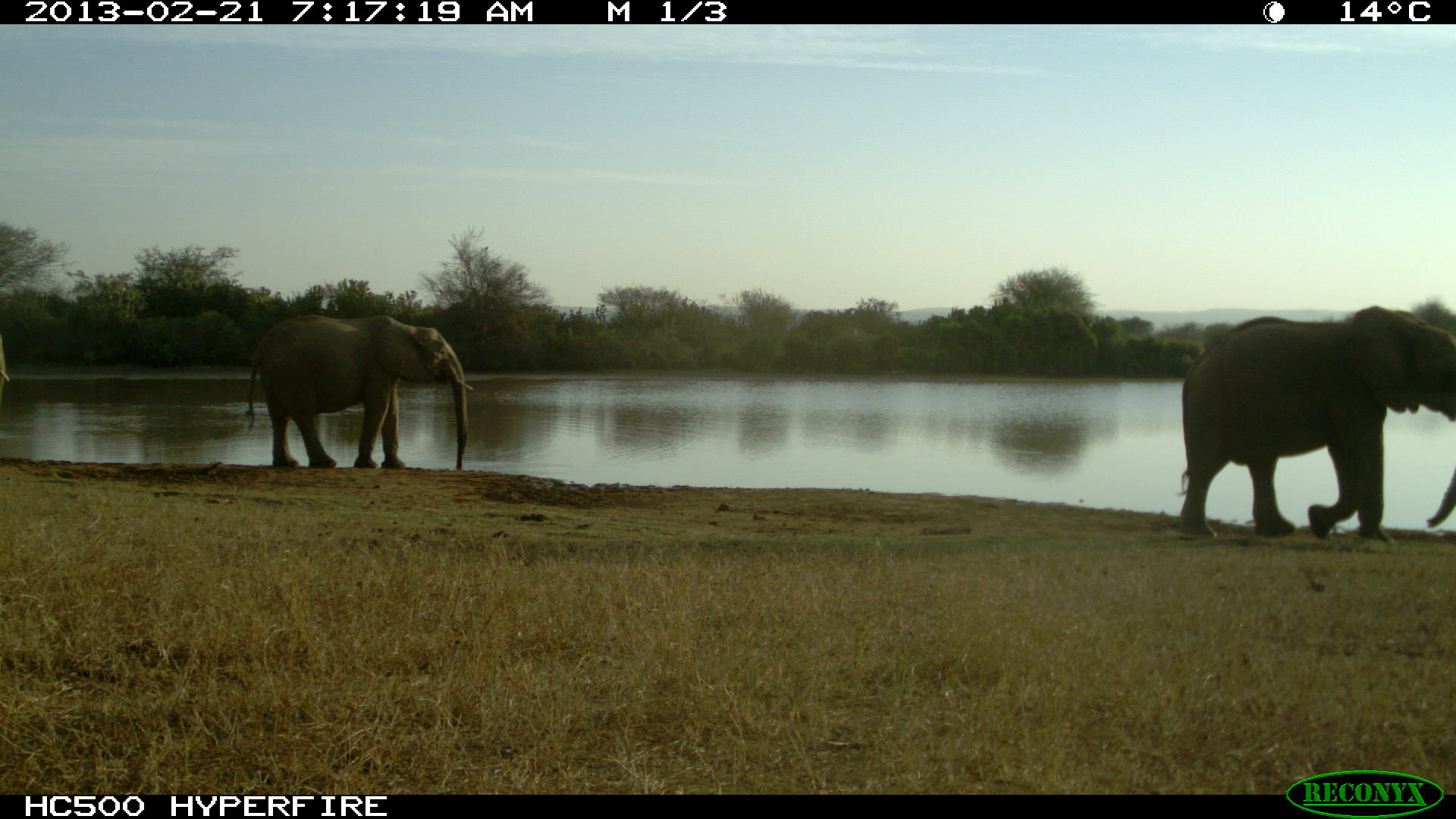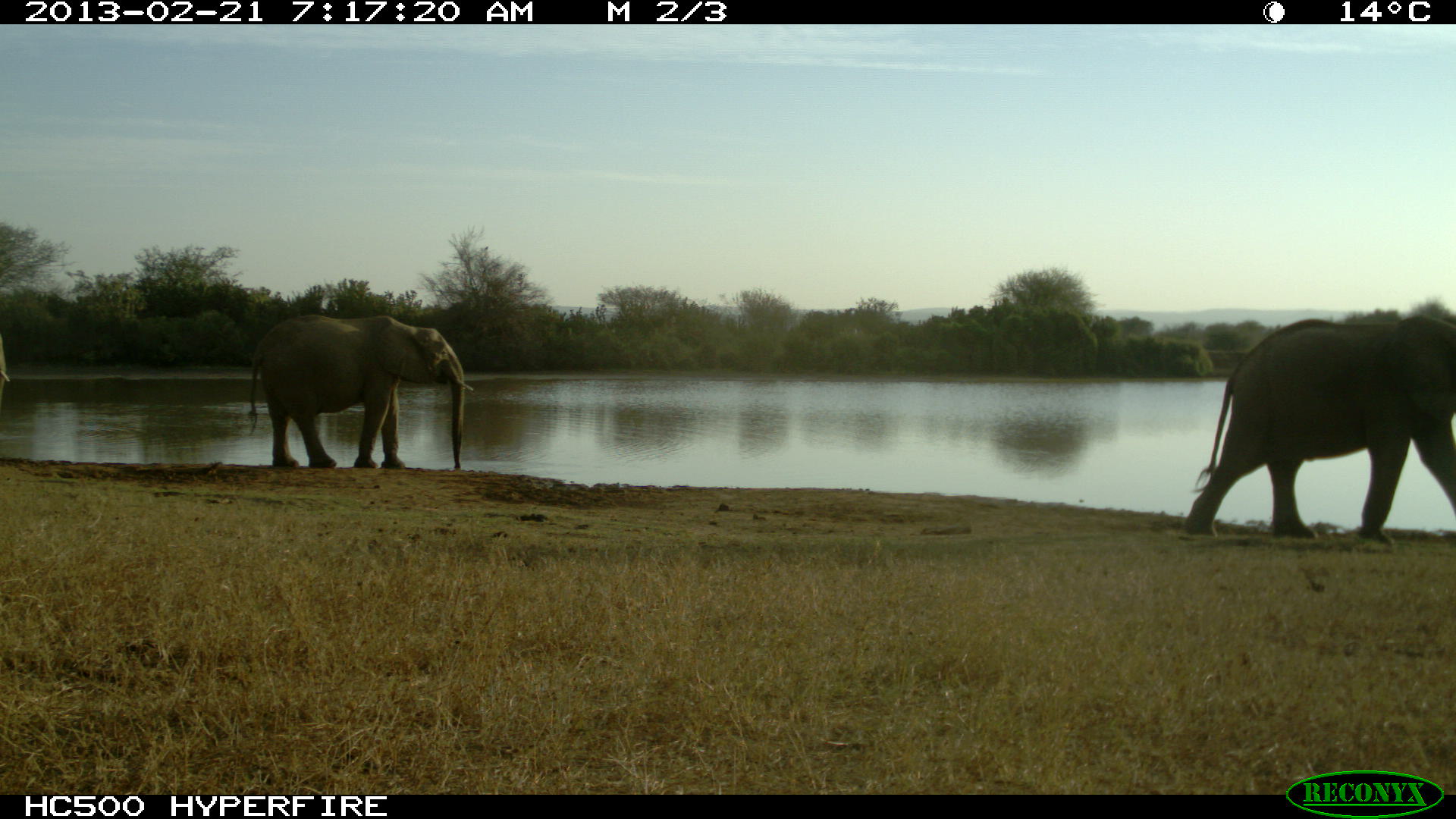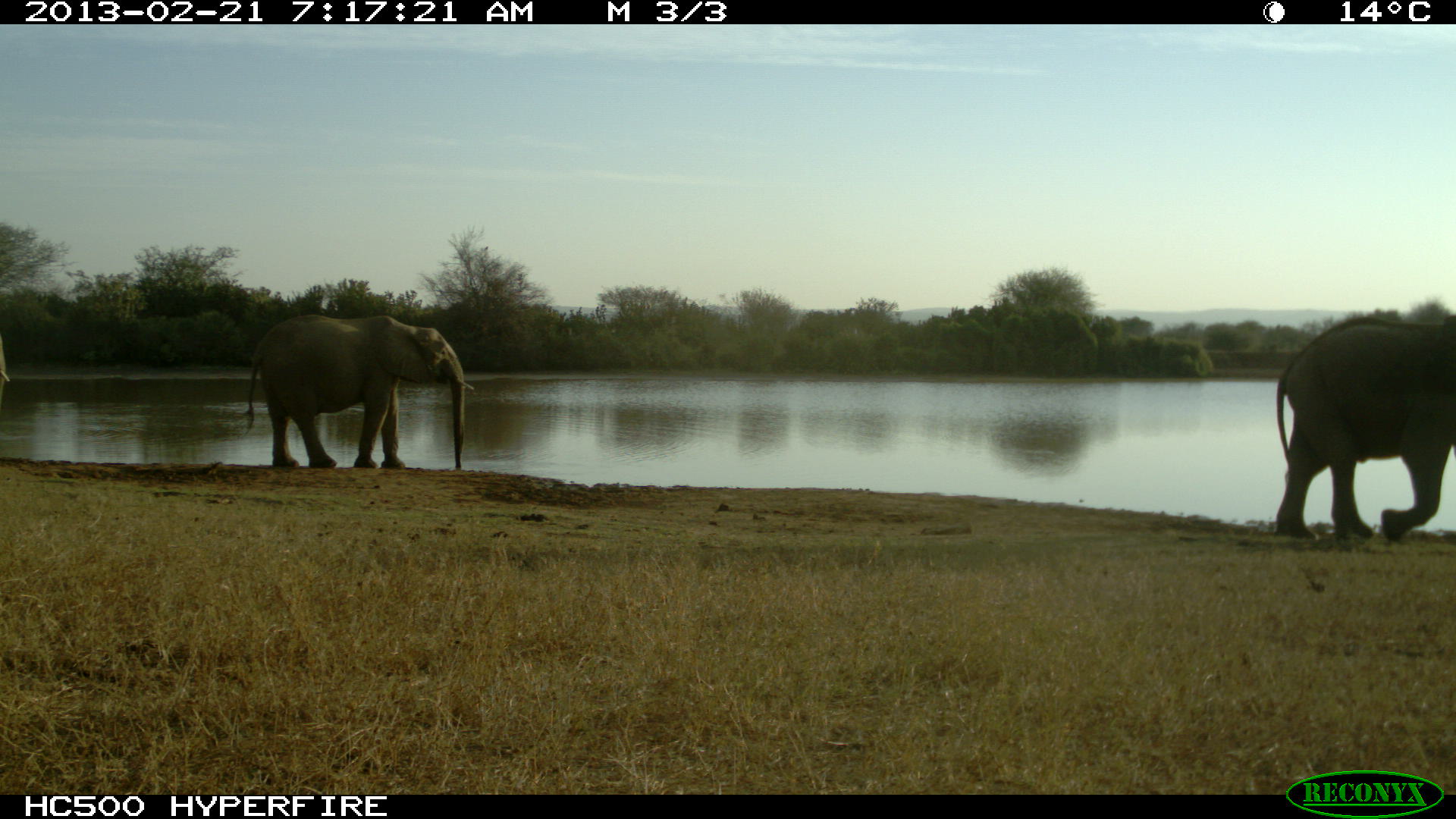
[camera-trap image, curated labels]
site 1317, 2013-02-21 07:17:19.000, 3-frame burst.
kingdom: Animalia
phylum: Chordata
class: Mammalia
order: Proboscidea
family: Elephantidae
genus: Loxodonta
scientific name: Loxodonta africana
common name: african bush elephant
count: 2